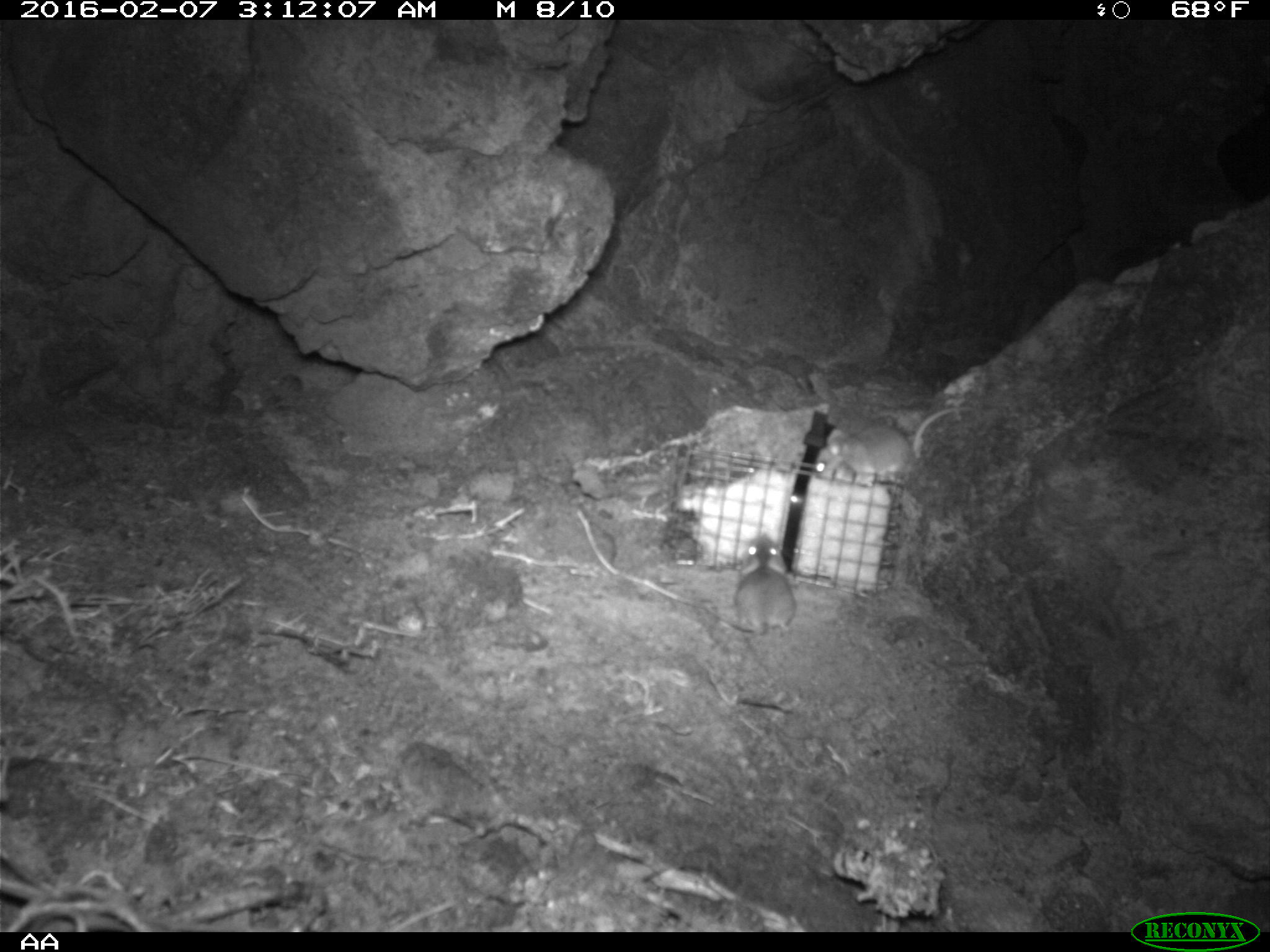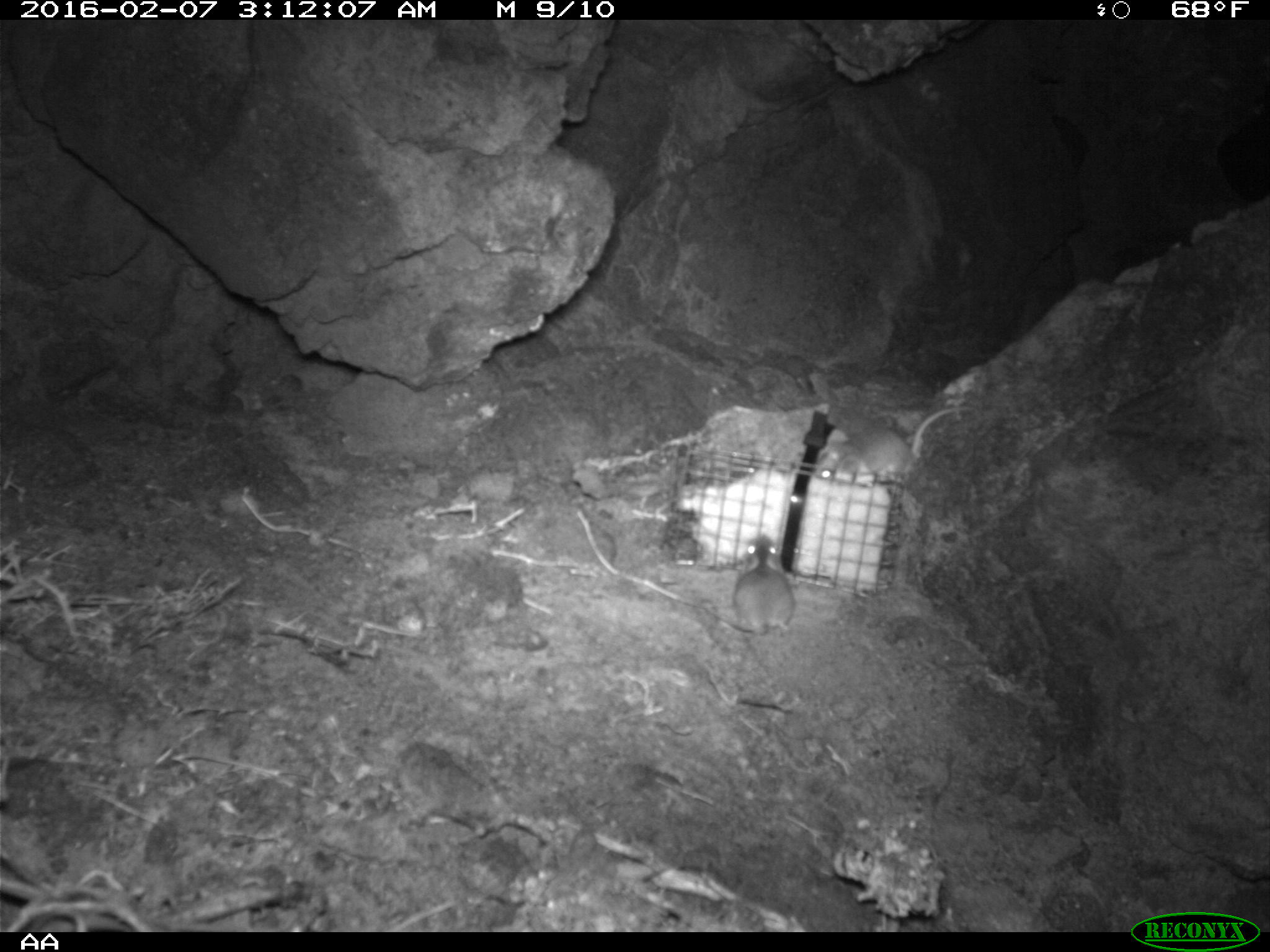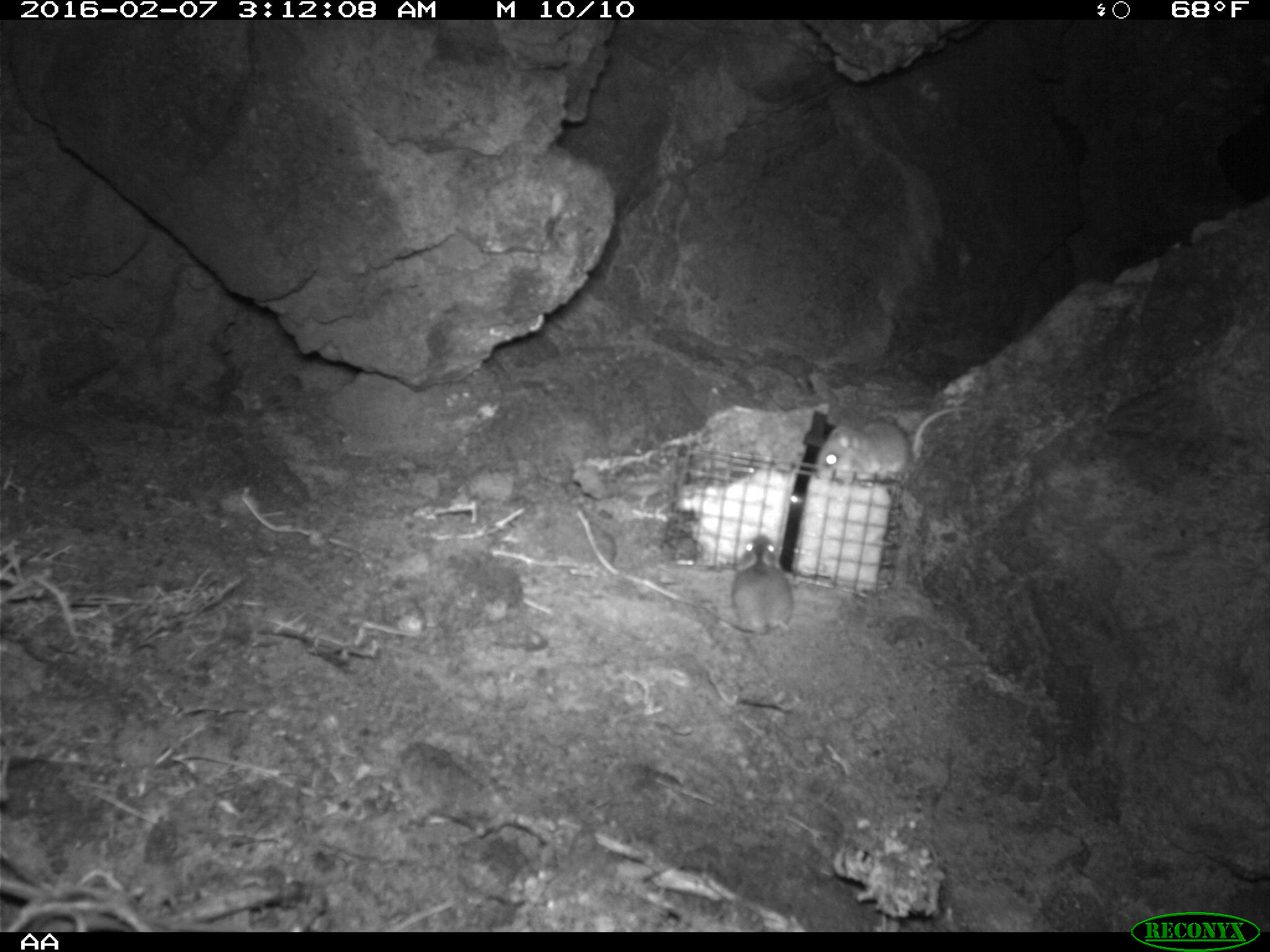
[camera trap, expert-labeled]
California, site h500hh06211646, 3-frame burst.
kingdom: Animalia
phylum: Chordata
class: Mammalia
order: Rodentia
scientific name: Rodentia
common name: rodent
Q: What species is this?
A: Rodent (Rodentia).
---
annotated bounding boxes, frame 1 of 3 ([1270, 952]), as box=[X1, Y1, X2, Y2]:
rodent: box=[815, 404, 969, 483]; box=[715, 534, 797, 634]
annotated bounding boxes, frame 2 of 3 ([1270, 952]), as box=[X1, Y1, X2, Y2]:
rodent: box=[812, 405, 974, 482]; box=[706, 534, 795, 637]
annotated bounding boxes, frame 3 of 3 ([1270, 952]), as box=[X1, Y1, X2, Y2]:
rodent: box=[816, 405, 974, 480]; box=[708, 534, 793, 637]